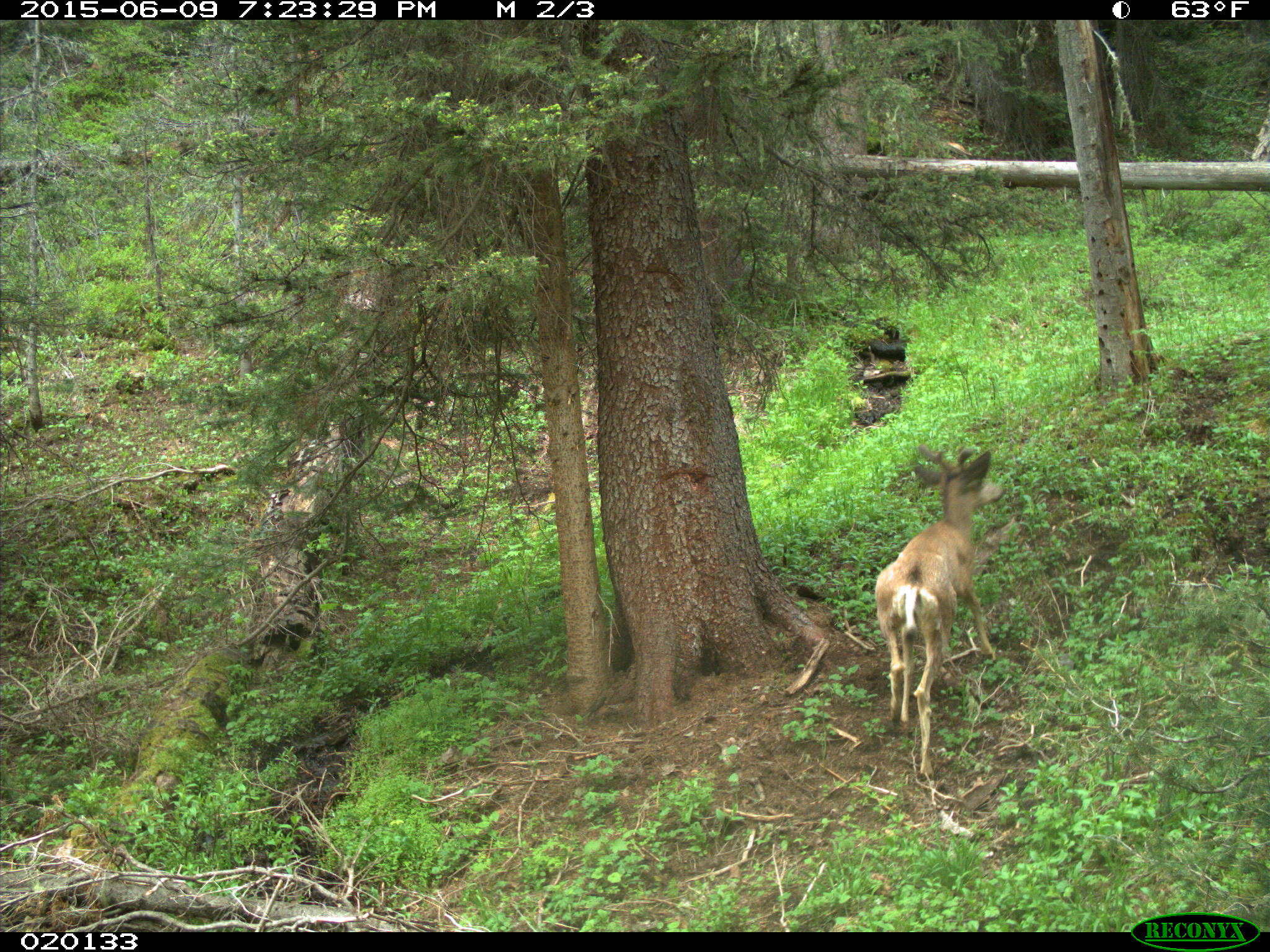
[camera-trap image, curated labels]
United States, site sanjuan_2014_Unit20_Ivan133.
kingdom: Animalia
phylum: Chordata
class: Mammalia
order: Artiodactyla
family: Cervidae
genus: Odocoileus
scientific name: Odocoileus hemionus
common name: mule deer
Odocoileus hemionus (mule deer).